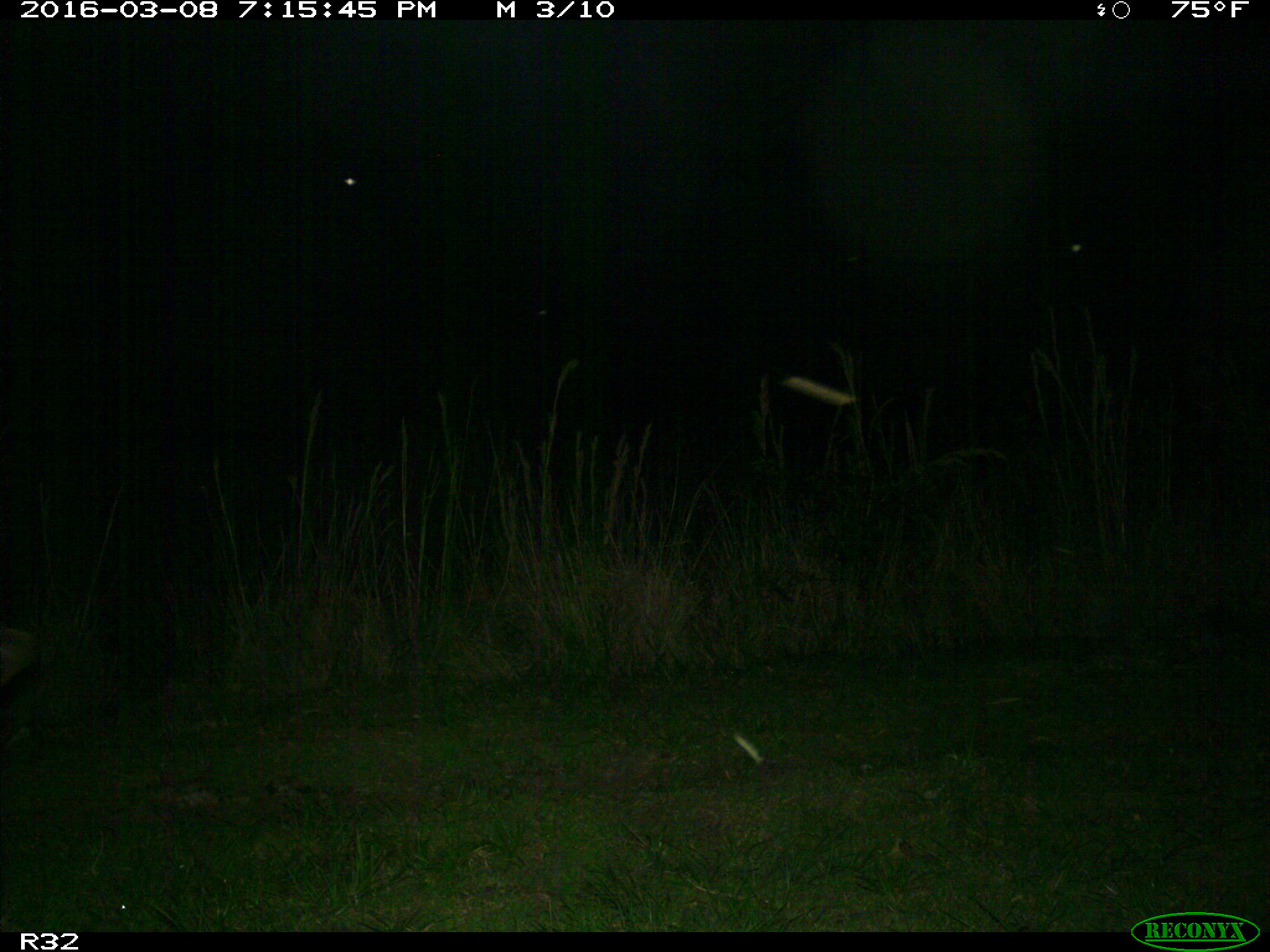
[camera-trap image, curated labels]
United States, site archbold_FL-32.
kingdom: Animalia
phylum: Chordata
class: Mammalia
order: Artiodactyla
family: Bovidae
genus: Bos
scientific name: Bos taurus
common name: domestic cow